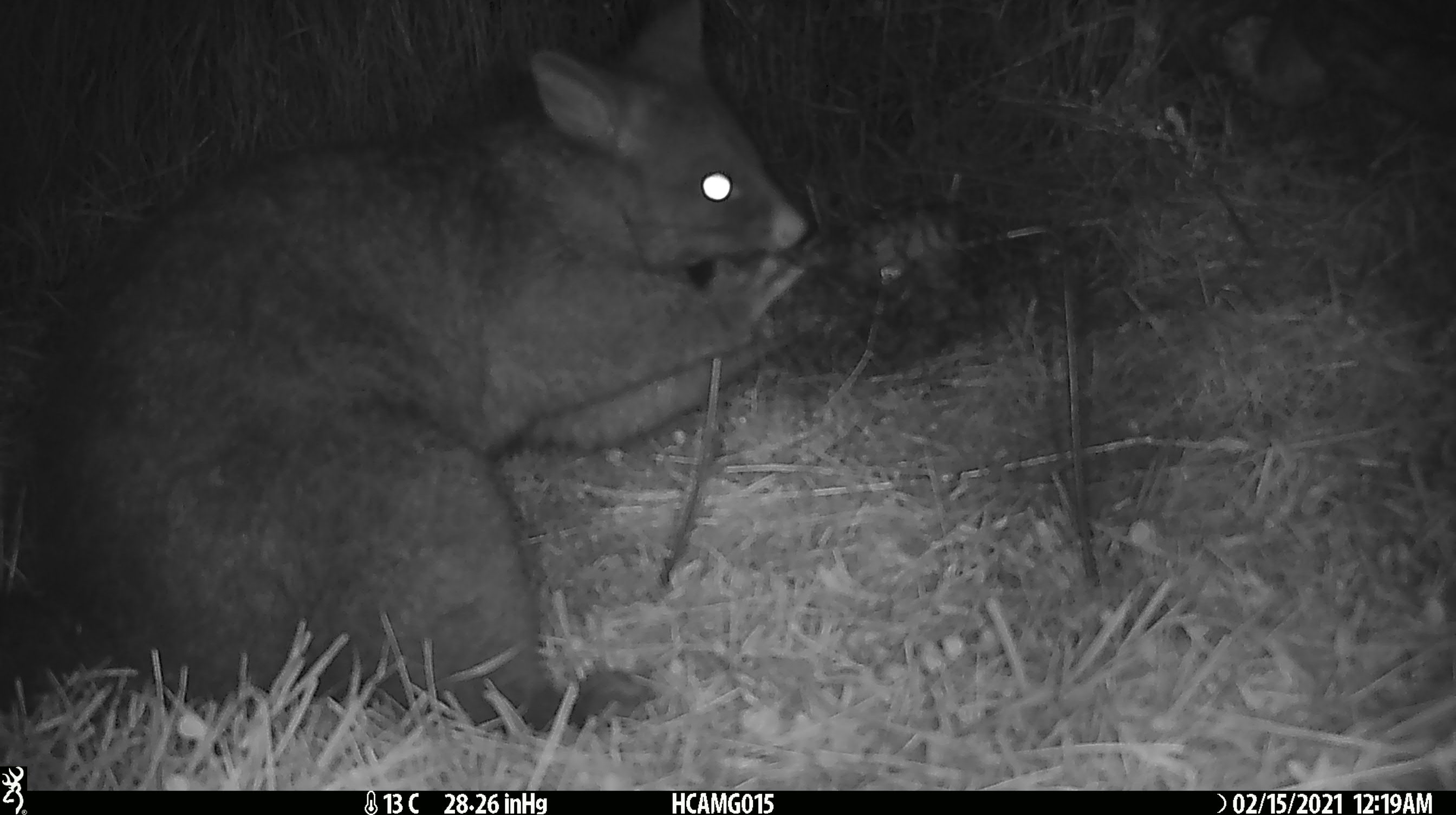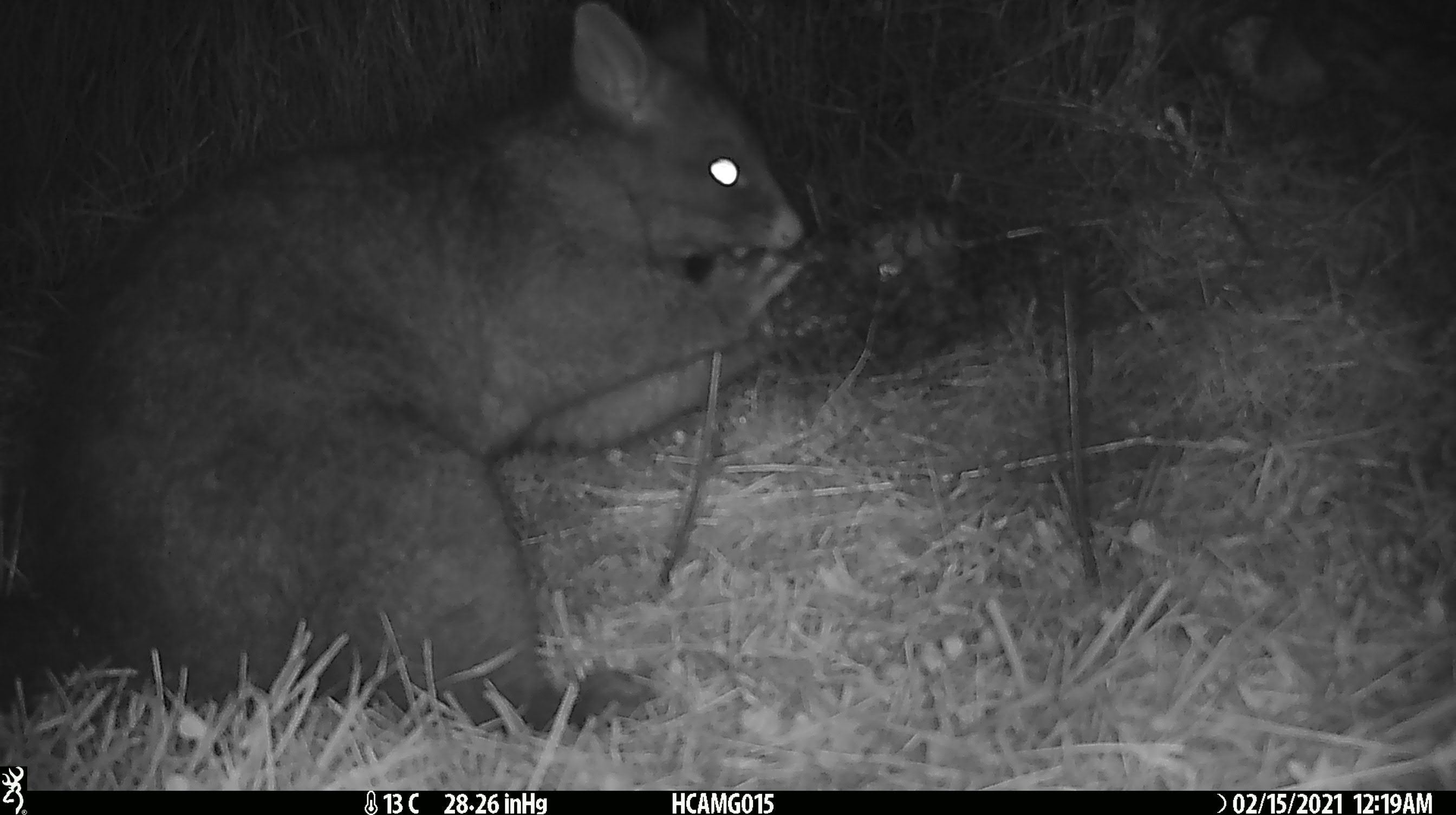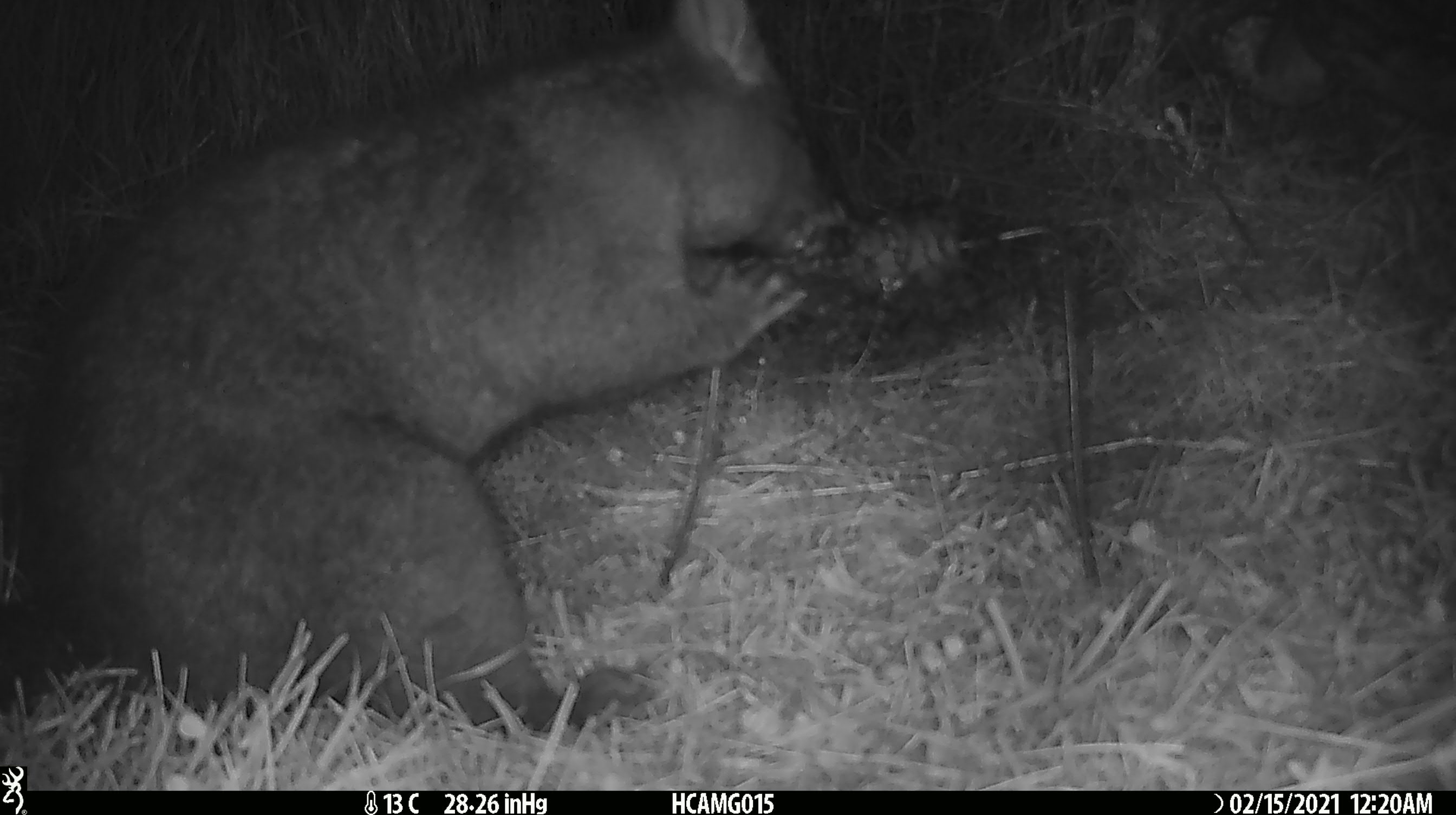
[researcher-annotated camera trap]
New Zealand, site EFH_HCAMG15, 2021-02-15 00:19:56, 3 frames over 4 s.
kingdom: Animalia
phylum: Chordata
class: Mammalia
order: Diprotodontia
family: Phalangeridae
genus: Trichosurus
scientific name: Trichosurus vulpecula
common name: common brushtail possum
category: possum